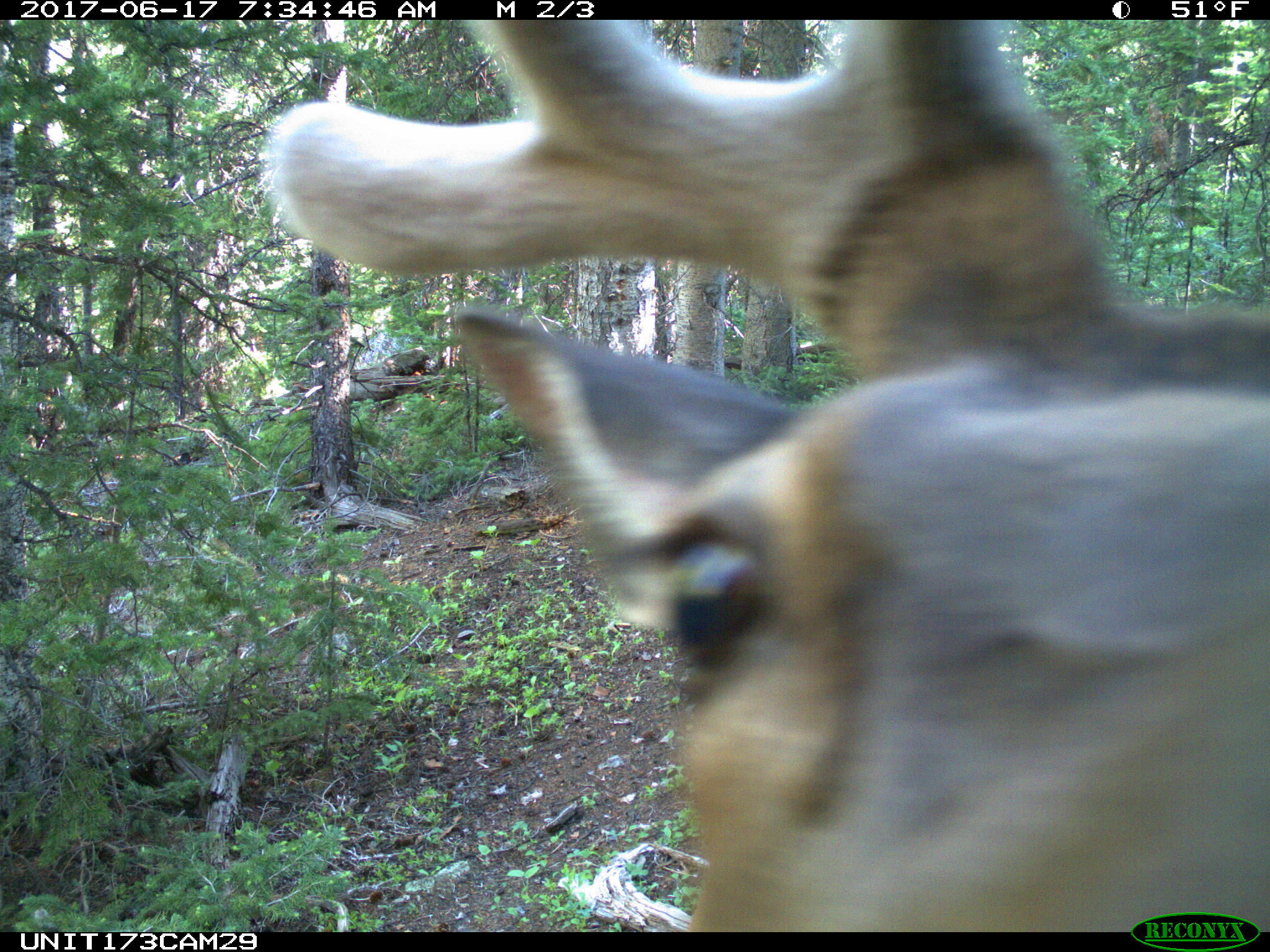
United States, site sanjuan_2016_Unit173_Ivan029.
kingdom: Animalia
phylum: Chordata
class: Mammalia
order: Artiodactyla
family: Cervidae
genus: Cervus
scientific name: Cervus elaphus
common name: red deer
Cervus elaphus (red deer).